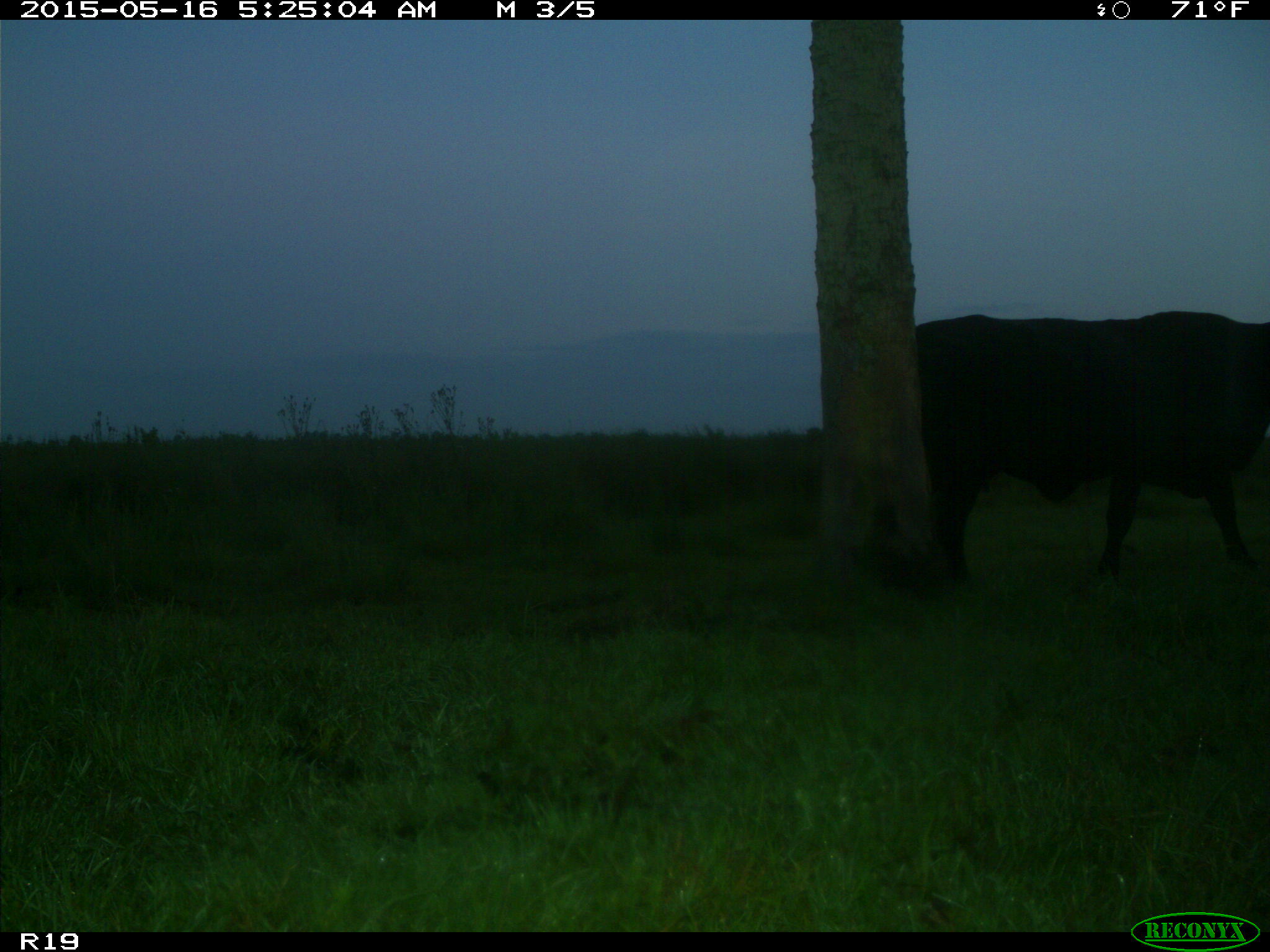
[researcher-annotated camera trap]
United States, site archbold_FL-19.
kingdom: Animalia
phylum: Chordata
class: Mammalia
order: Artiodactyla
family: Bovidae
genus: Bos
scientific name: Bos taurus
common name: domestic cow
Bos taurus (domestic cow).